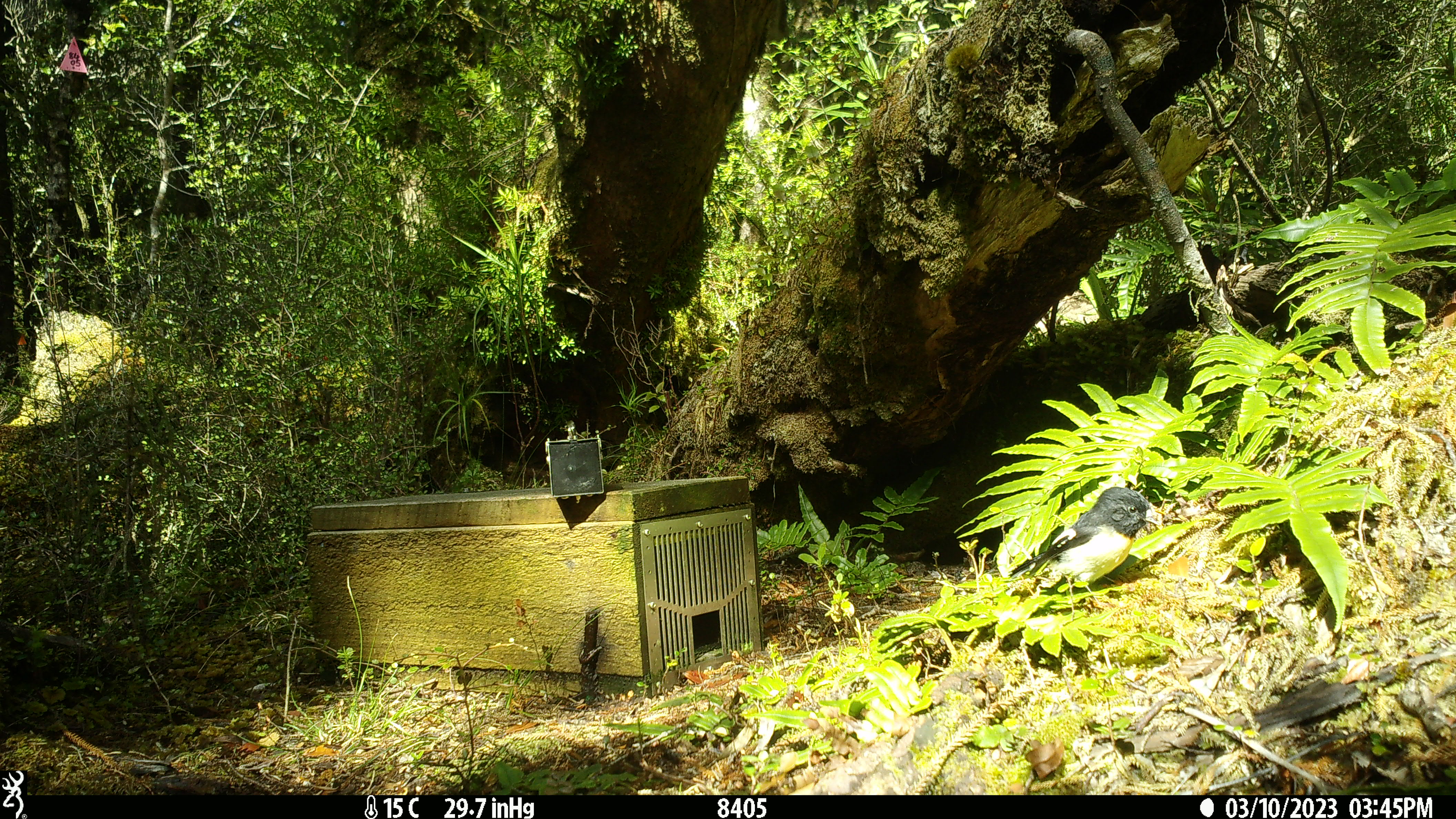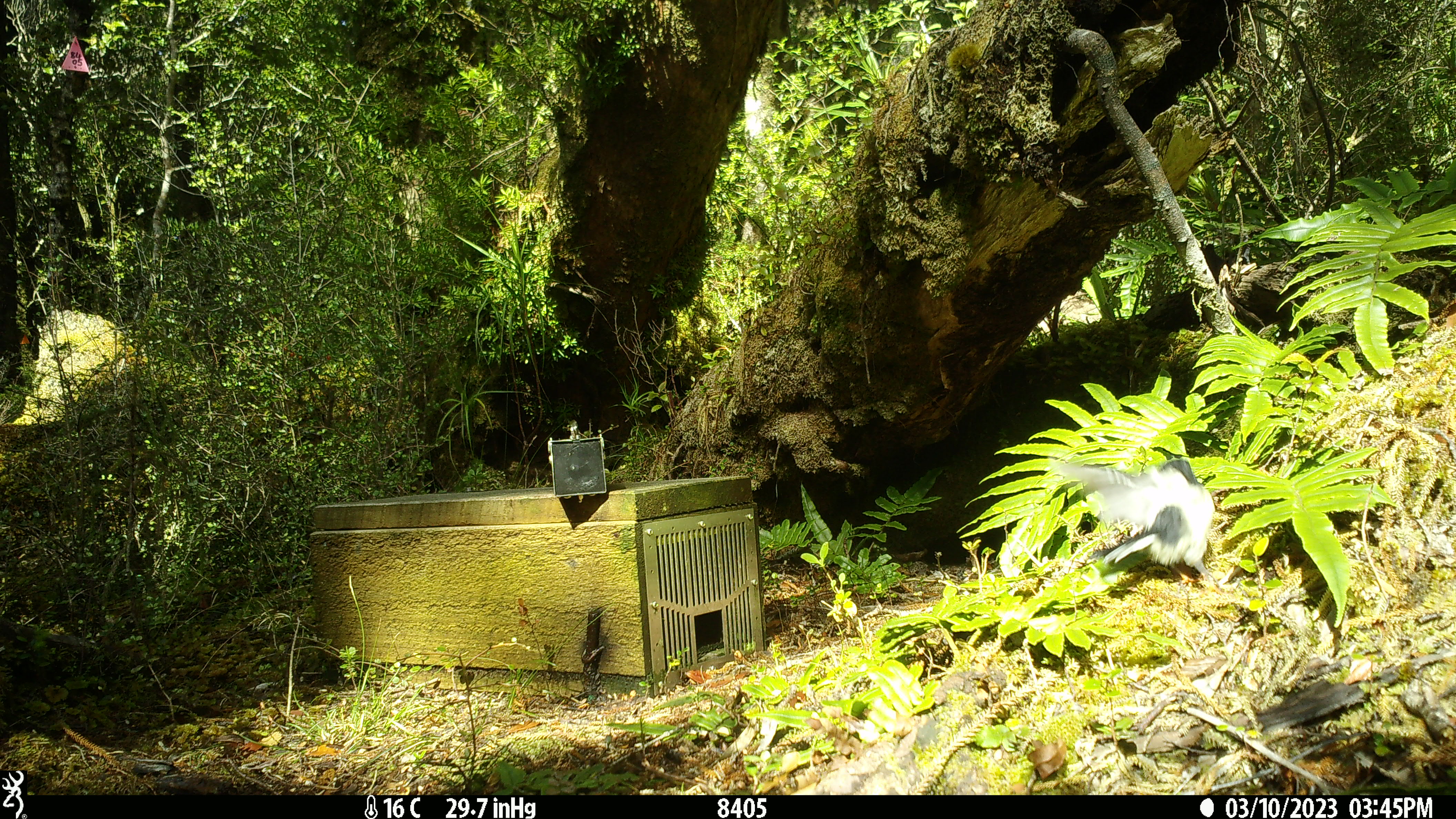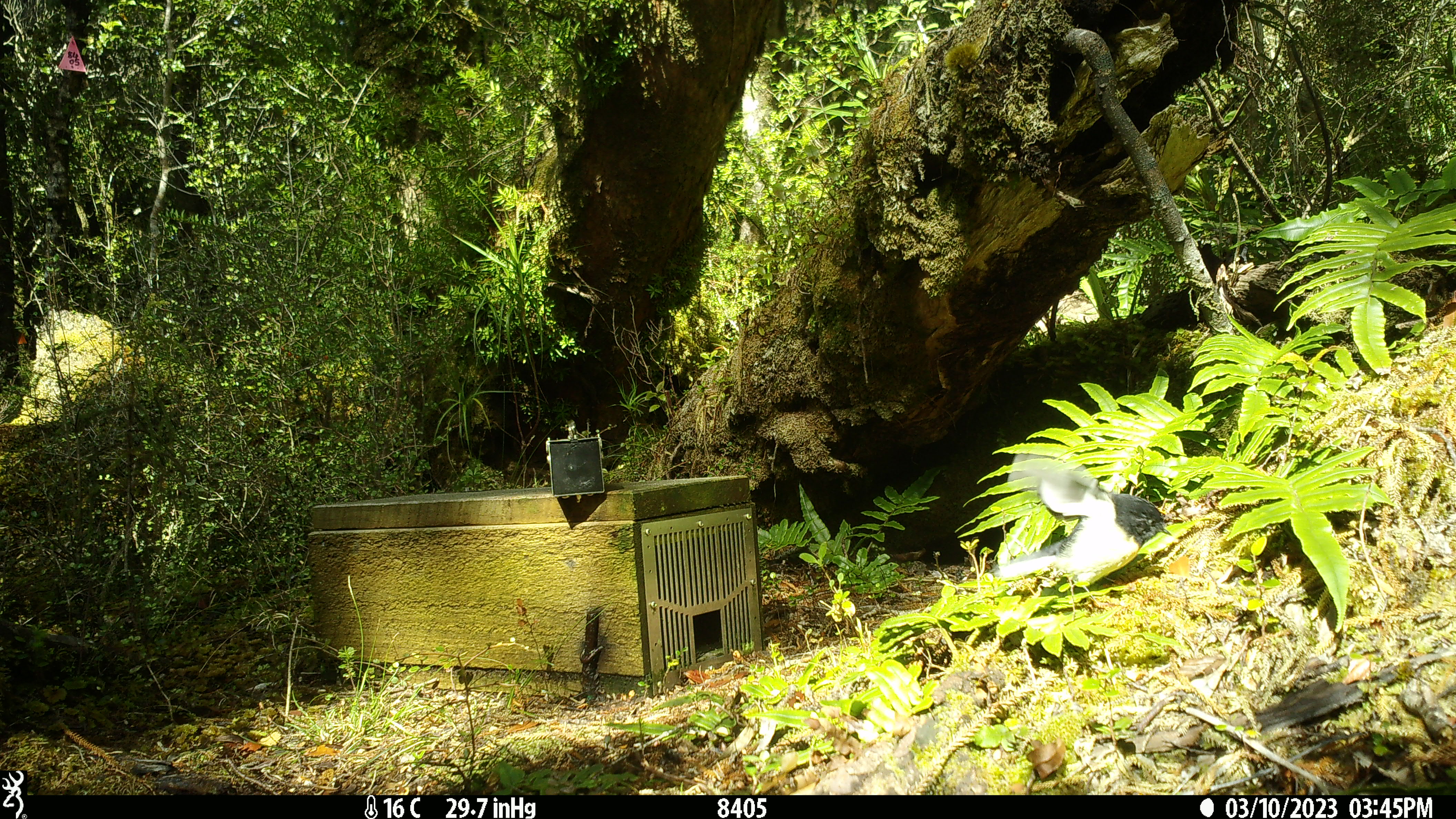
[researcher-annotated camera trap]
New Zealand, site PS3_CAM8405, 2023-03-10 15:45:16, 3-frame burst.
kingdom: Animalia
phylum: Chordata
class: Aves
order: Passeriformes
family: Petroicidae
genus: Petroica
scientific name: Petroica macrocephala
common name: tomtit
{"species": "tomtit (Petroica macrocephala)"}